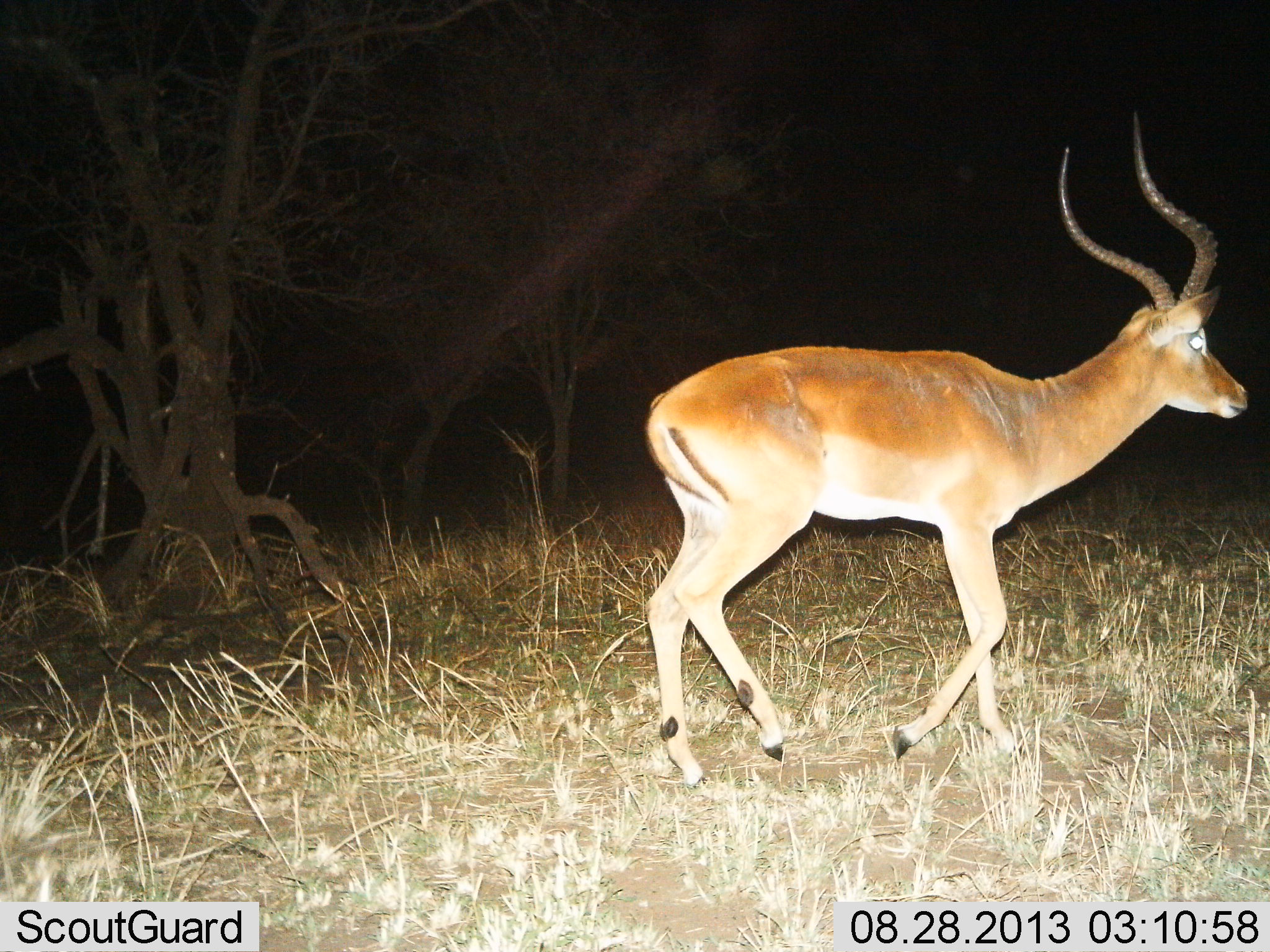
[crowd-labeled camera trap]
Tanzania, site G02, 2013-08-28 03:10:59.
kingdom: Animalia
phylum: Chordata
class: Mammalia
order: Artiodactyla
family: Bovidae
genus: Aepyceros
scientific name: Aepyceros melampus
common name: impala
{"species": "impala (Aepyceros melampus)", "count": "1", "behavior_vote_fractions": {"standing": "0%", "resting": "0%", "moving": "100%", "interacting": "0%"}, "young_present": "0%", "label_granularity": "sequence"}